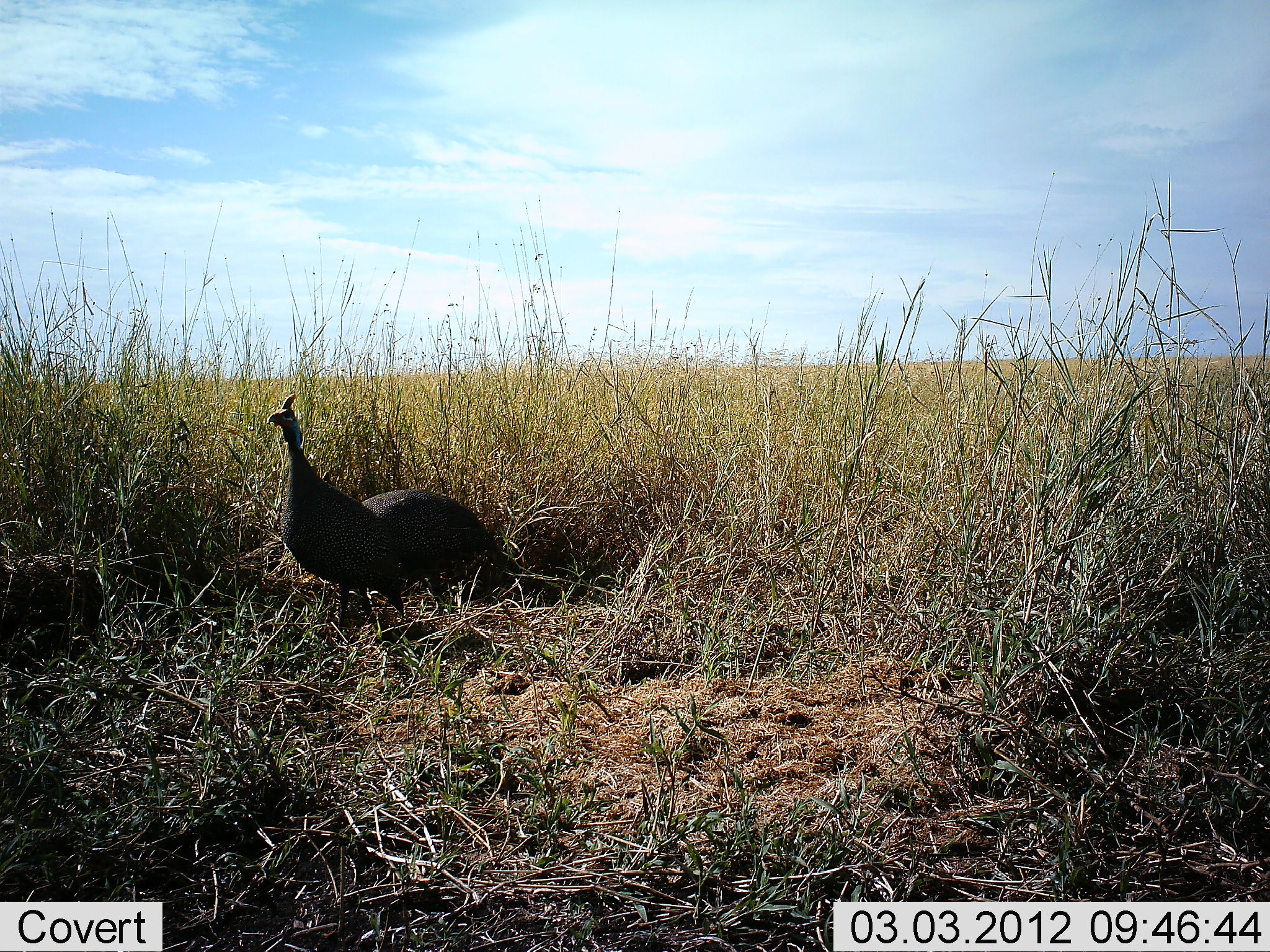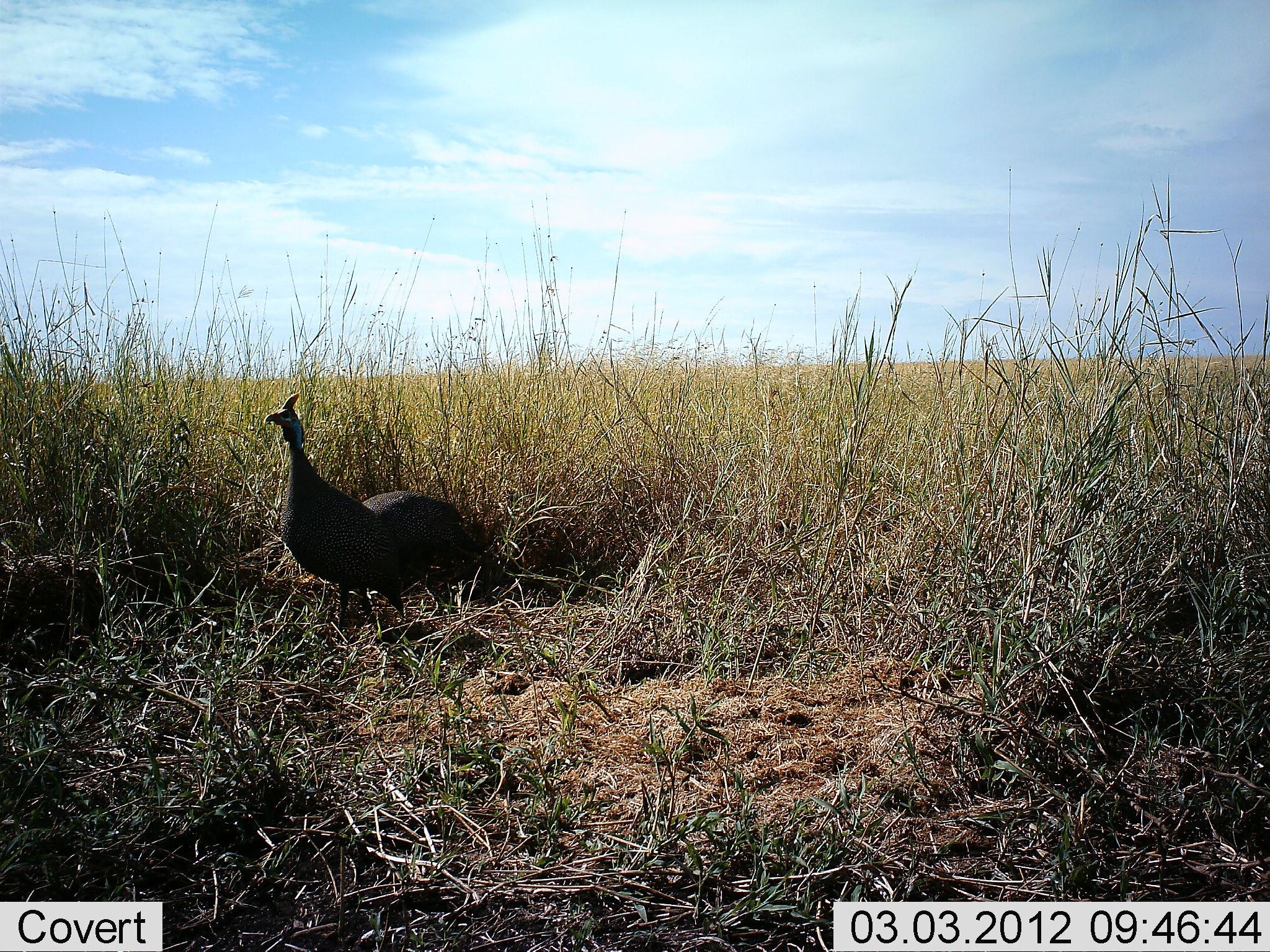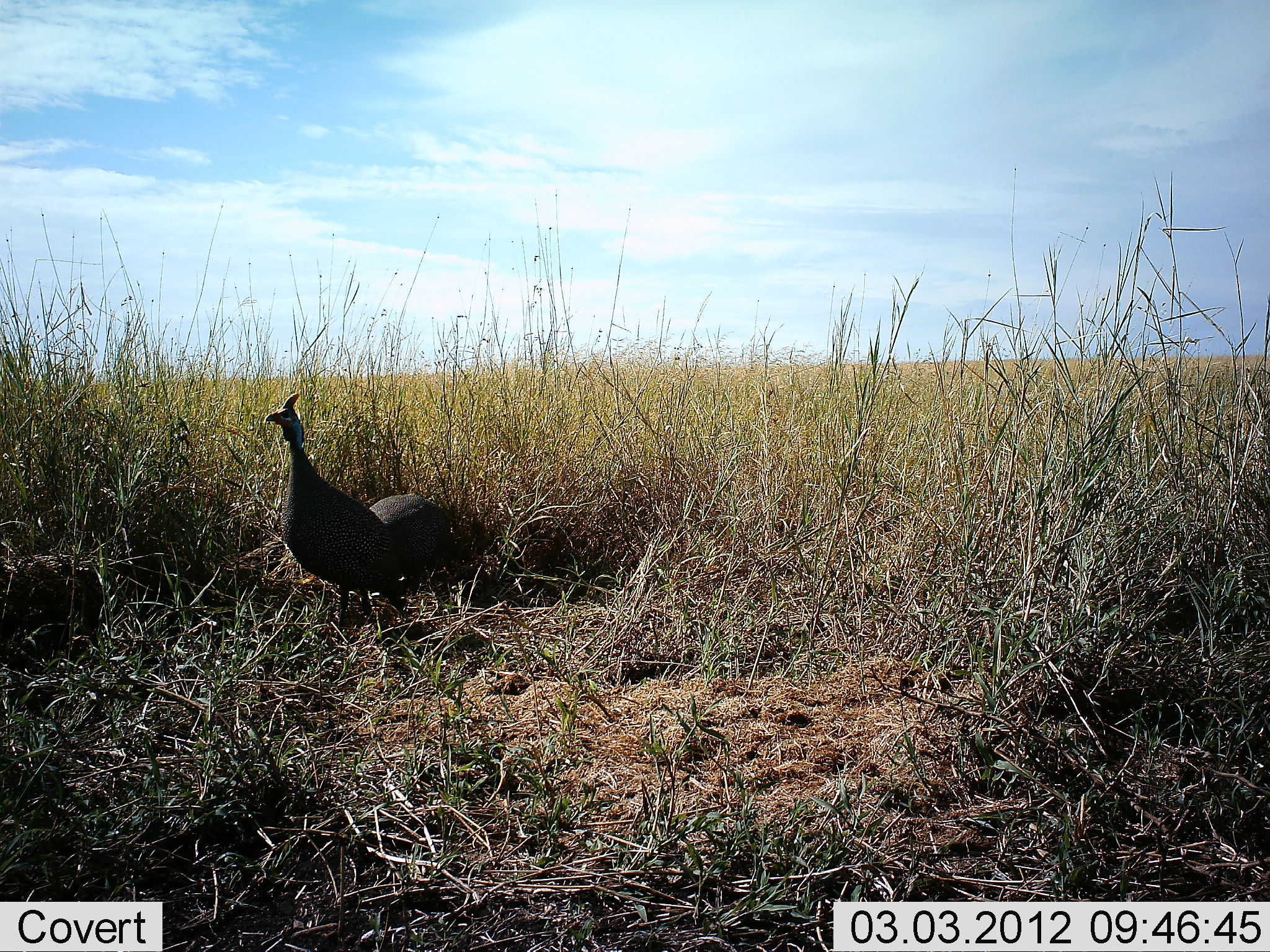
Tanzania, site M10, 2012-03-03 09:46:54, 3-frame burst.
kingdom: Animalia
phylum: Chordata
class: Aves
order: Galliformes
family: Numididae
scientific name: Numididae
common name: guinea fowl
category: guineafowl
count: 2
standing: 91%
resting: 0%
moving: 9%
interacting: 0%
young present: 0%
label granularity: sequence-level